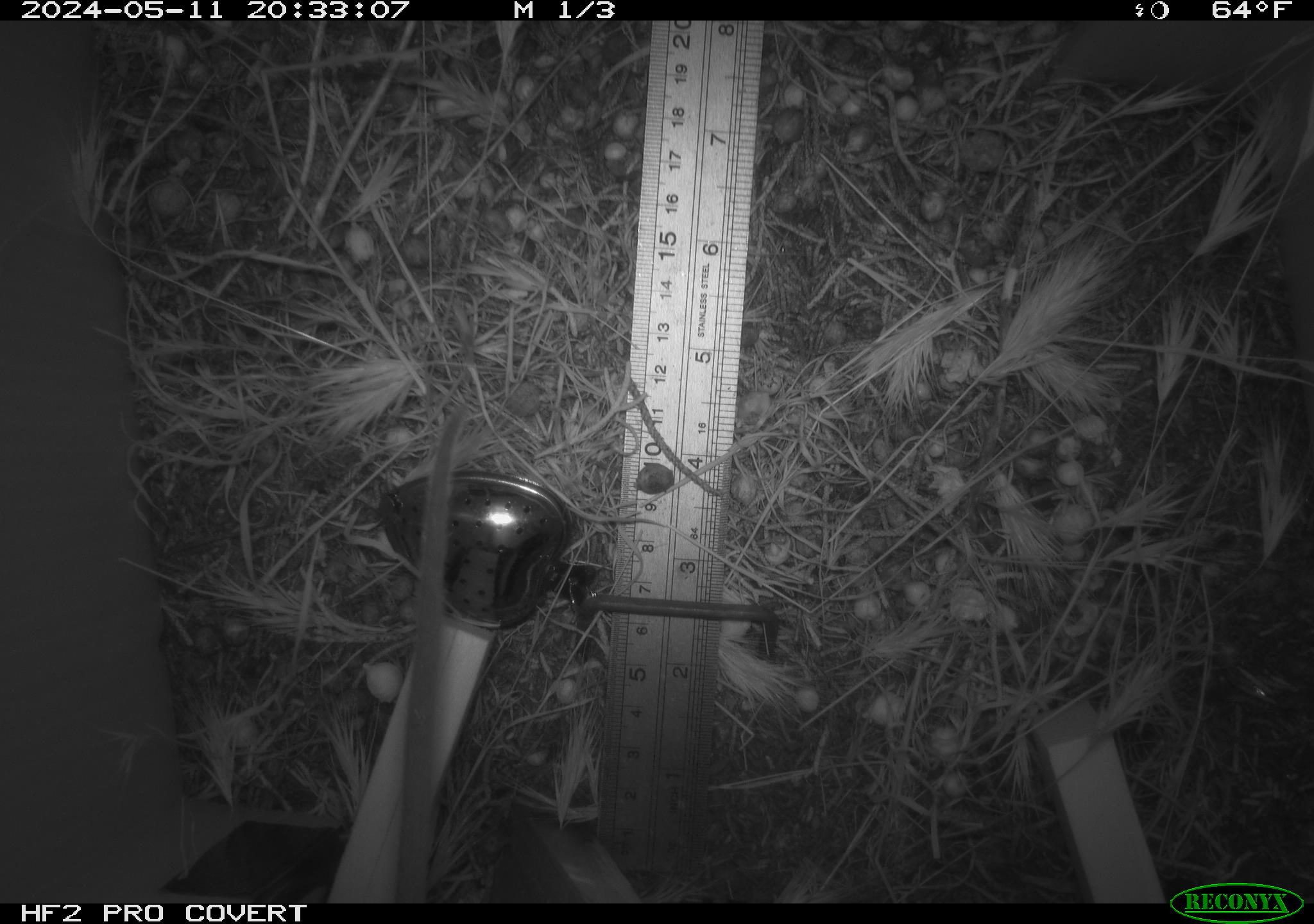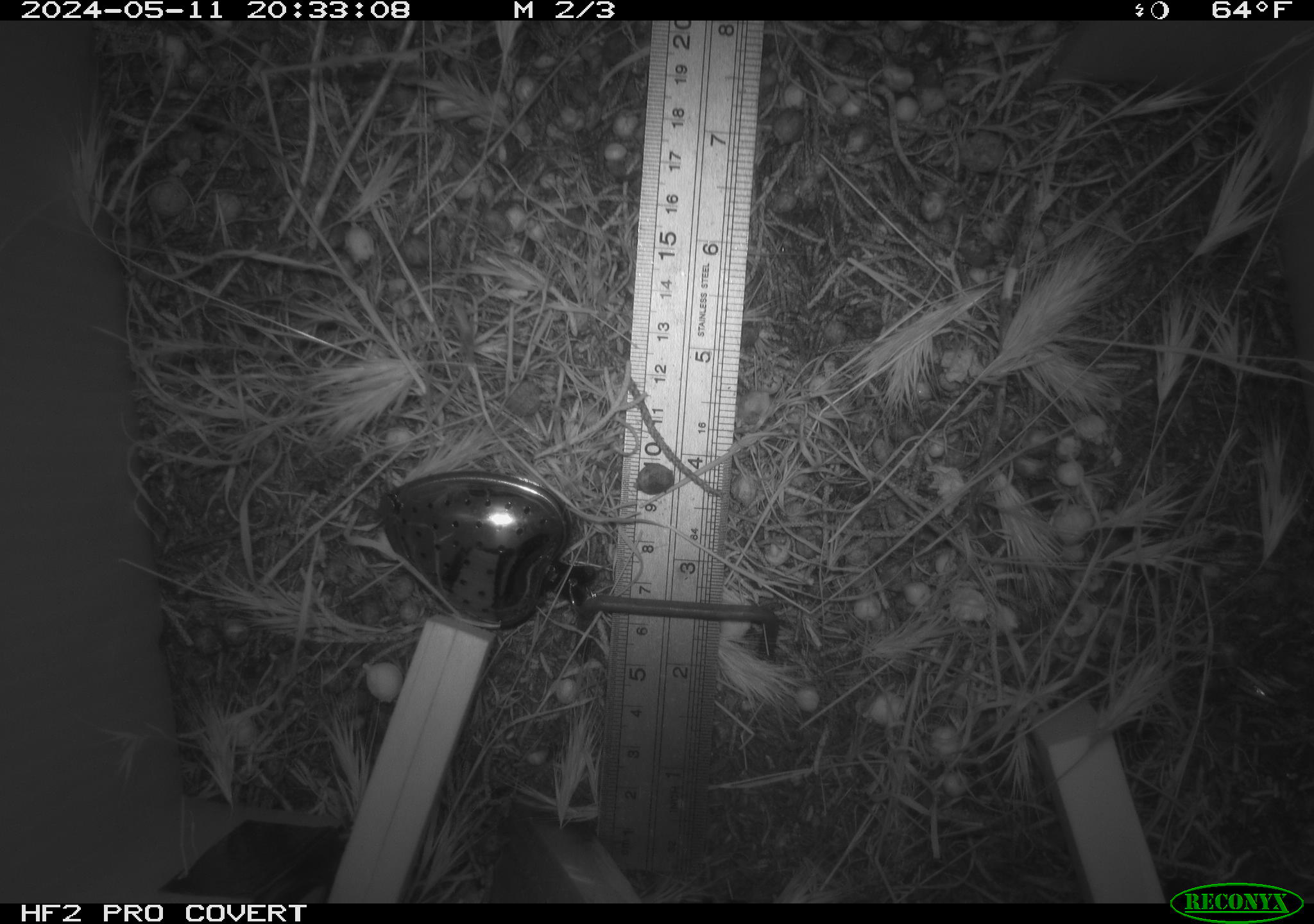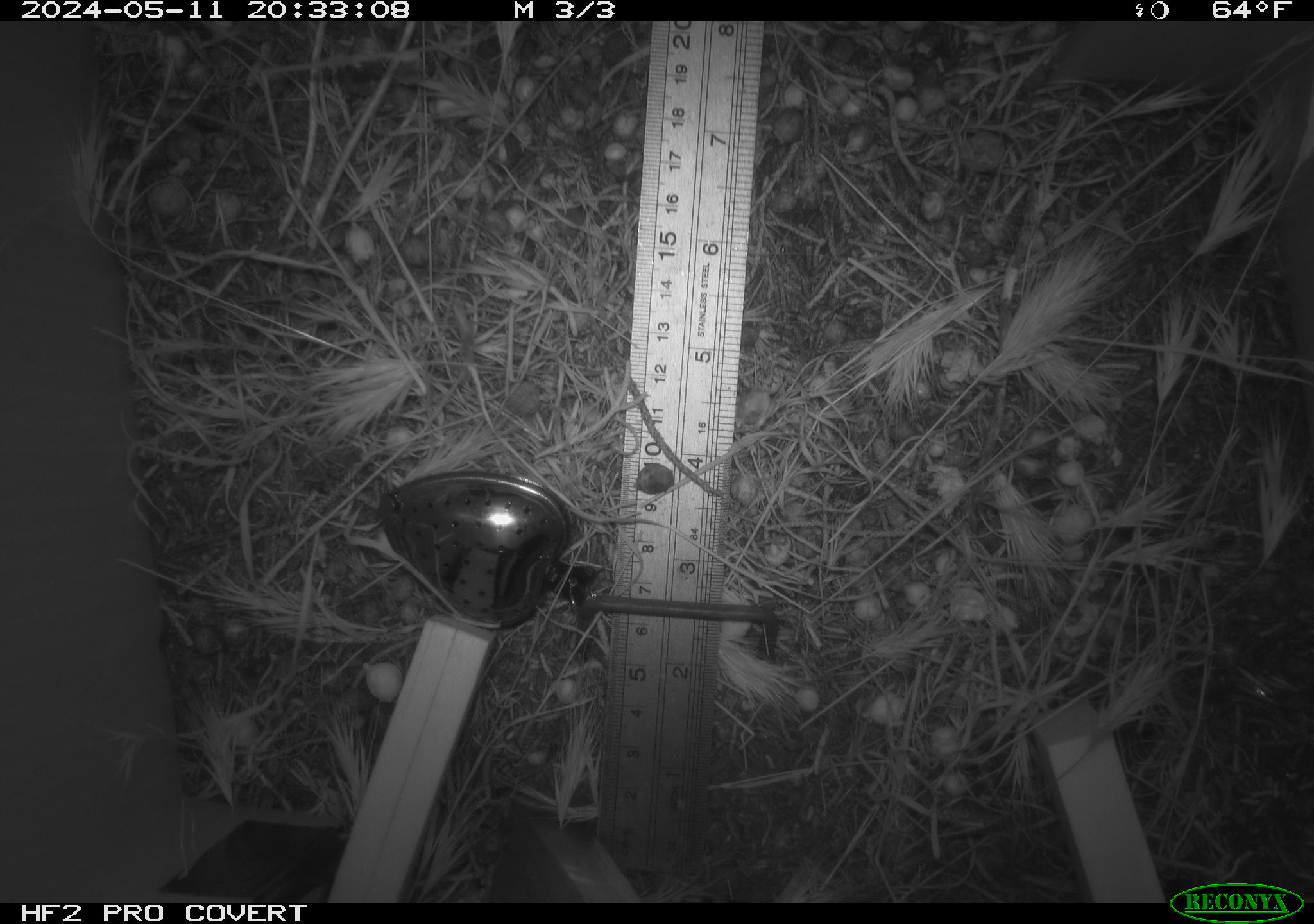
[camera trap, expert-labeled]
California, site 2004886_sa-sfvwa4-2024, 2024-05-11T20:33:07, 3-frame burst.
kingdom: Animalia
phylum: Chordata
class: Mammalia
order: Rodentia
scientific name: Rodentia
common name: mouse species